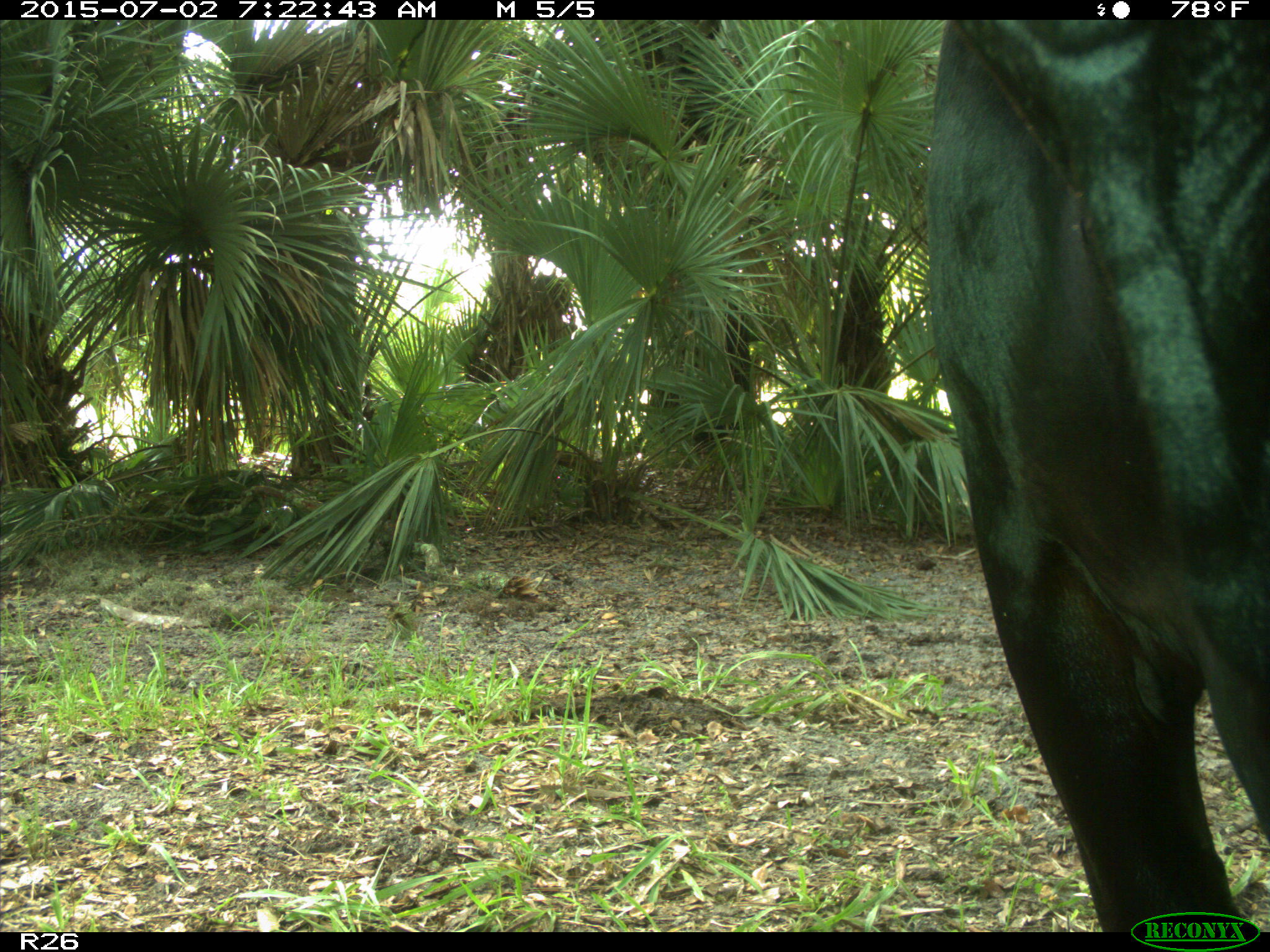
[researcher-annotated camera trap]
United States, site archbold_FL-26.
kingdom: Animalia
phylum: Chordata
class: Mammalia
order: Artiodactyla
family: Bovidae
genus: Bos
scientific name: Bos taurus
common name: domestic cow